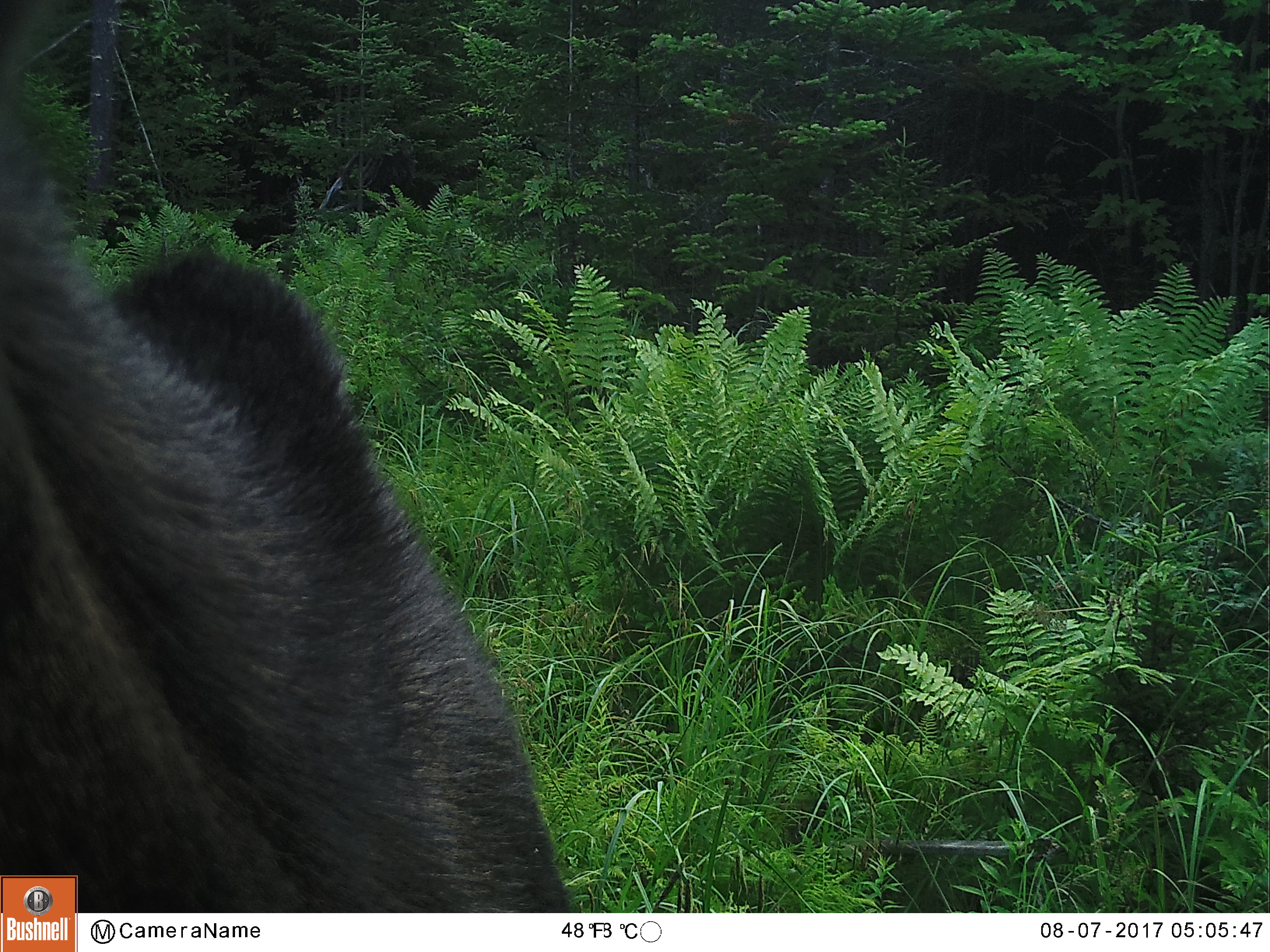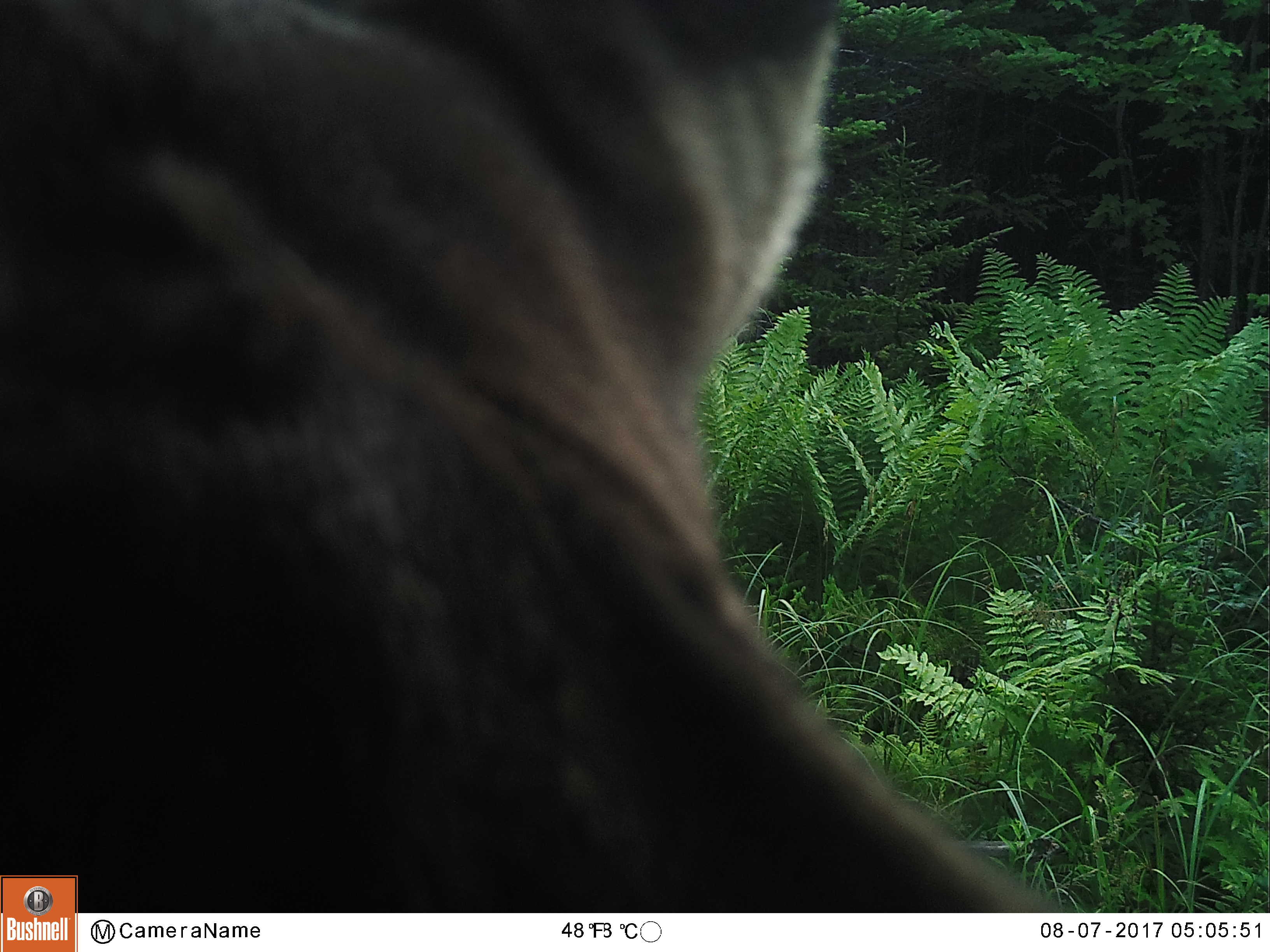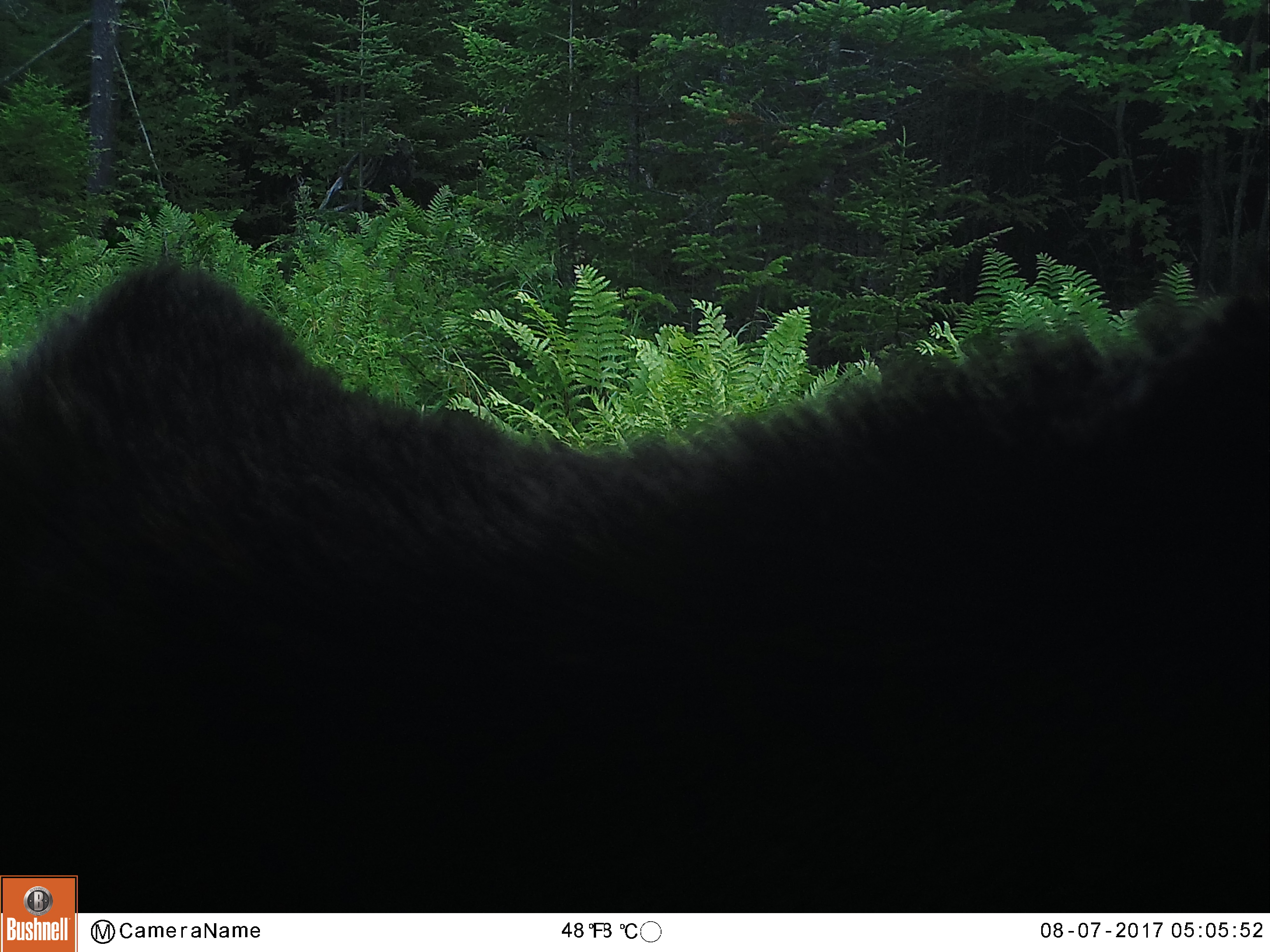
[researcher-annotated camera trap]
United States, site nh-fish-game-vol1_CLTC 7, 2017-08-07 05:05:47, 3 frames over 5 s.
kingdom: Animalia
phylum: Chordata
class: Mammalia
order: Artiodactyla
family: Cervidae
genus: Alces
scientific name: Alces alces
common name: moose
Moose (Alces alces).